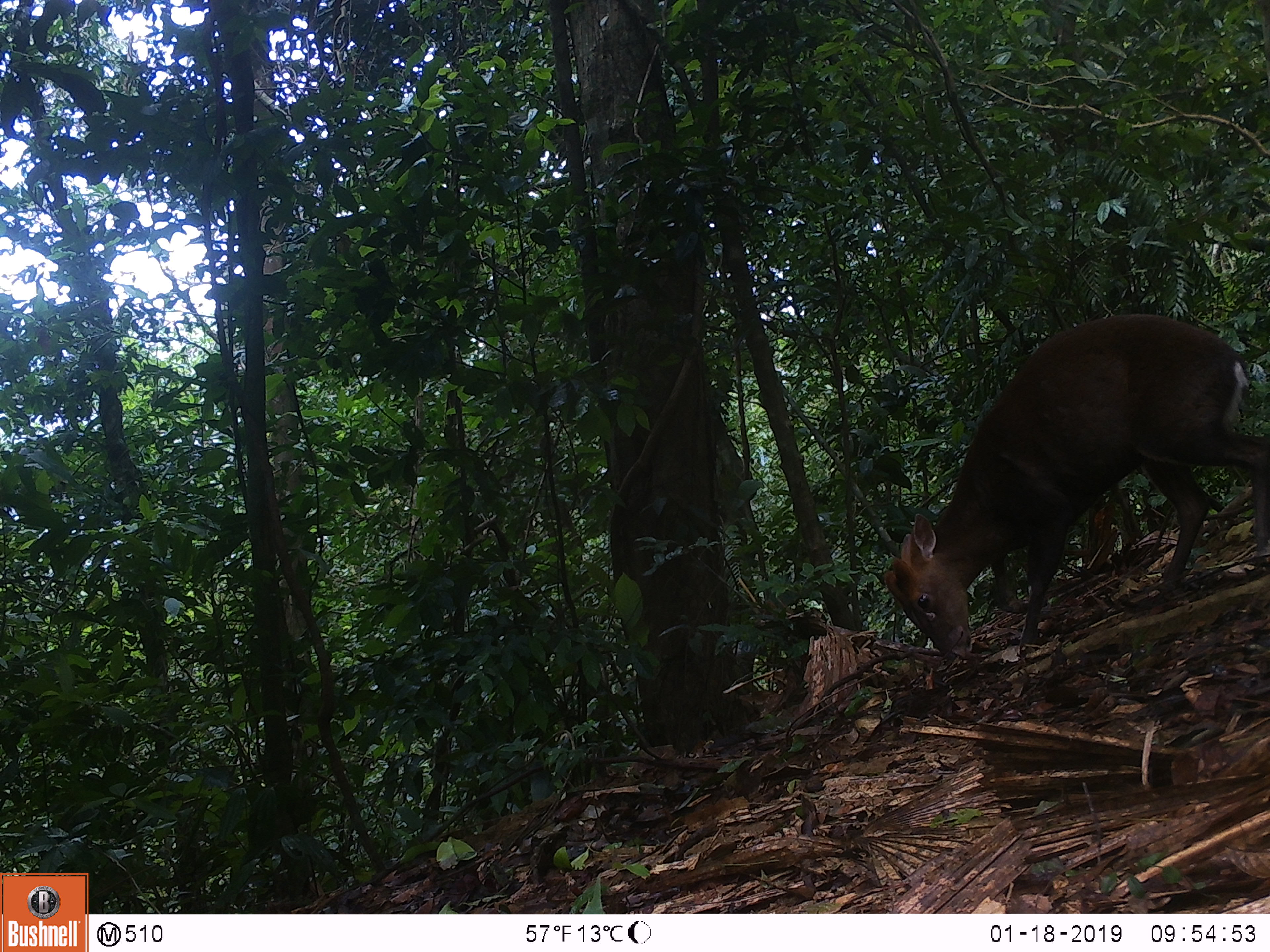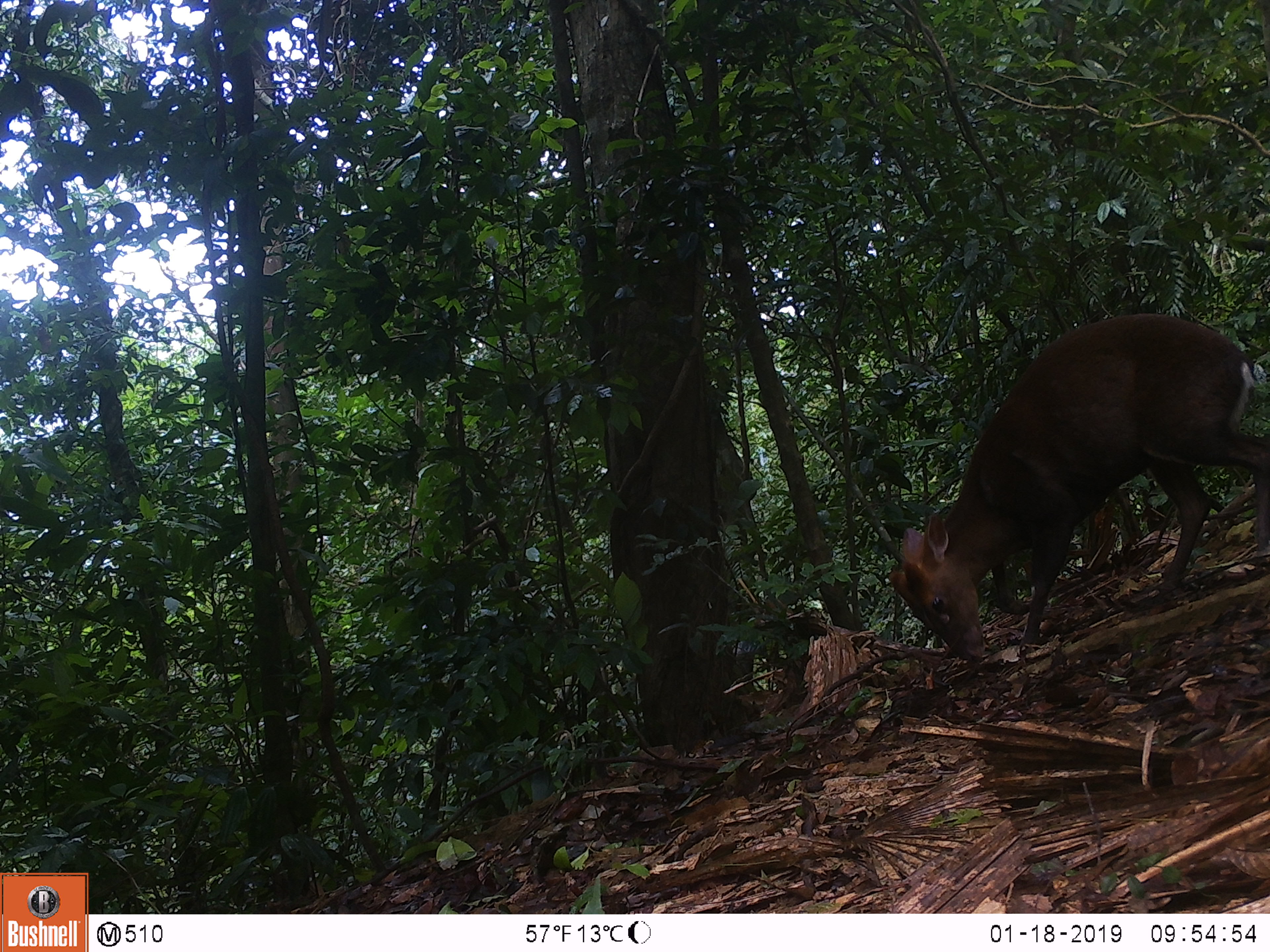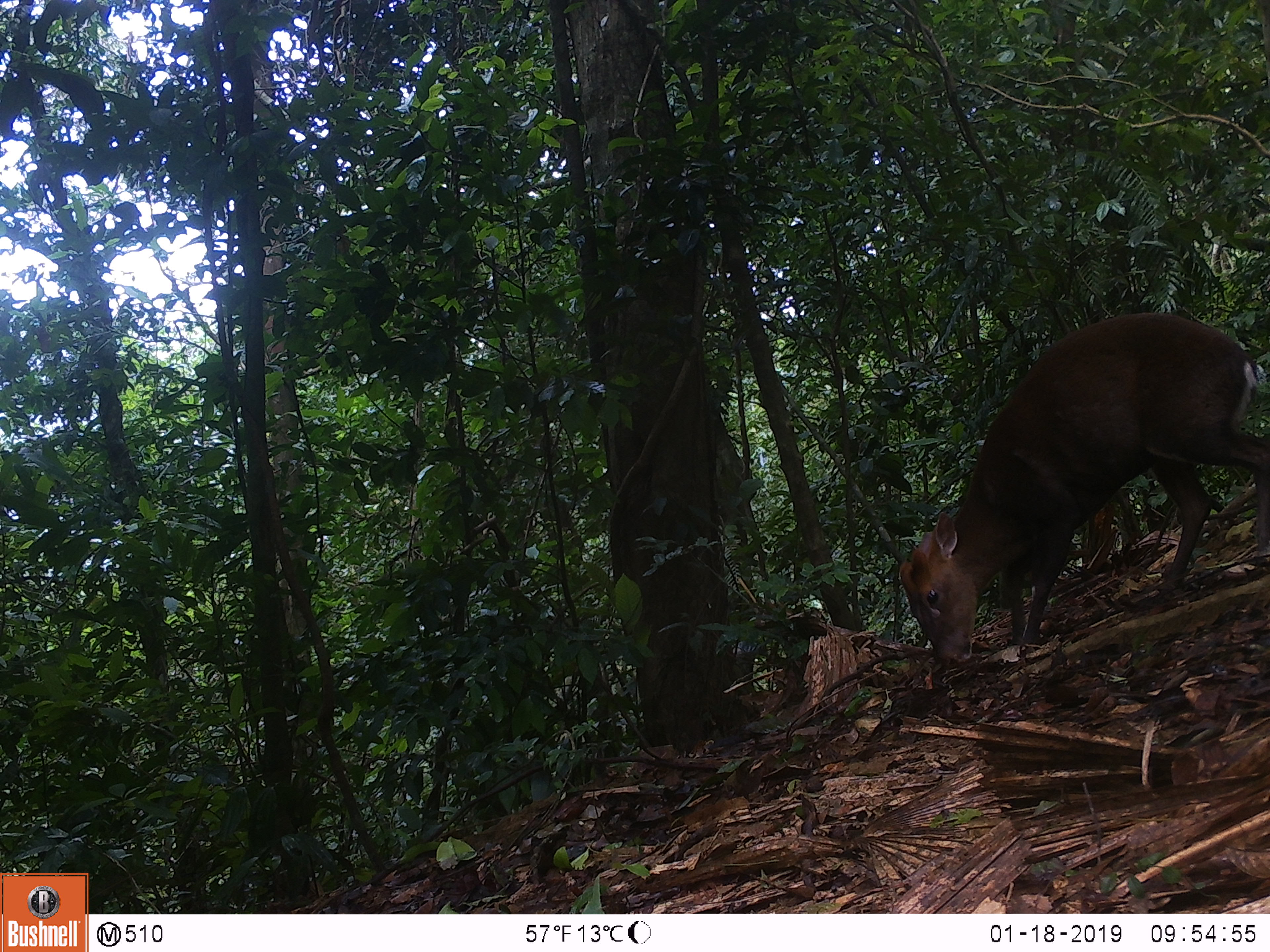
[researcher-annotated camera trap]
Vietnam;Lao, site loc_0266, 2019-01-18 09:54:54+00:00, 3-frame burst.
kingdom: Animalia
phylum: Chordata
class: Mammalia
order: Artiodactyla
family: Cervidae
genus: Muntiacus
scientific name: Muntiacus rooseveltorum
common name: roosevelt's muntjac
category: roosevelts muntjac group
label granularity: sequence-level